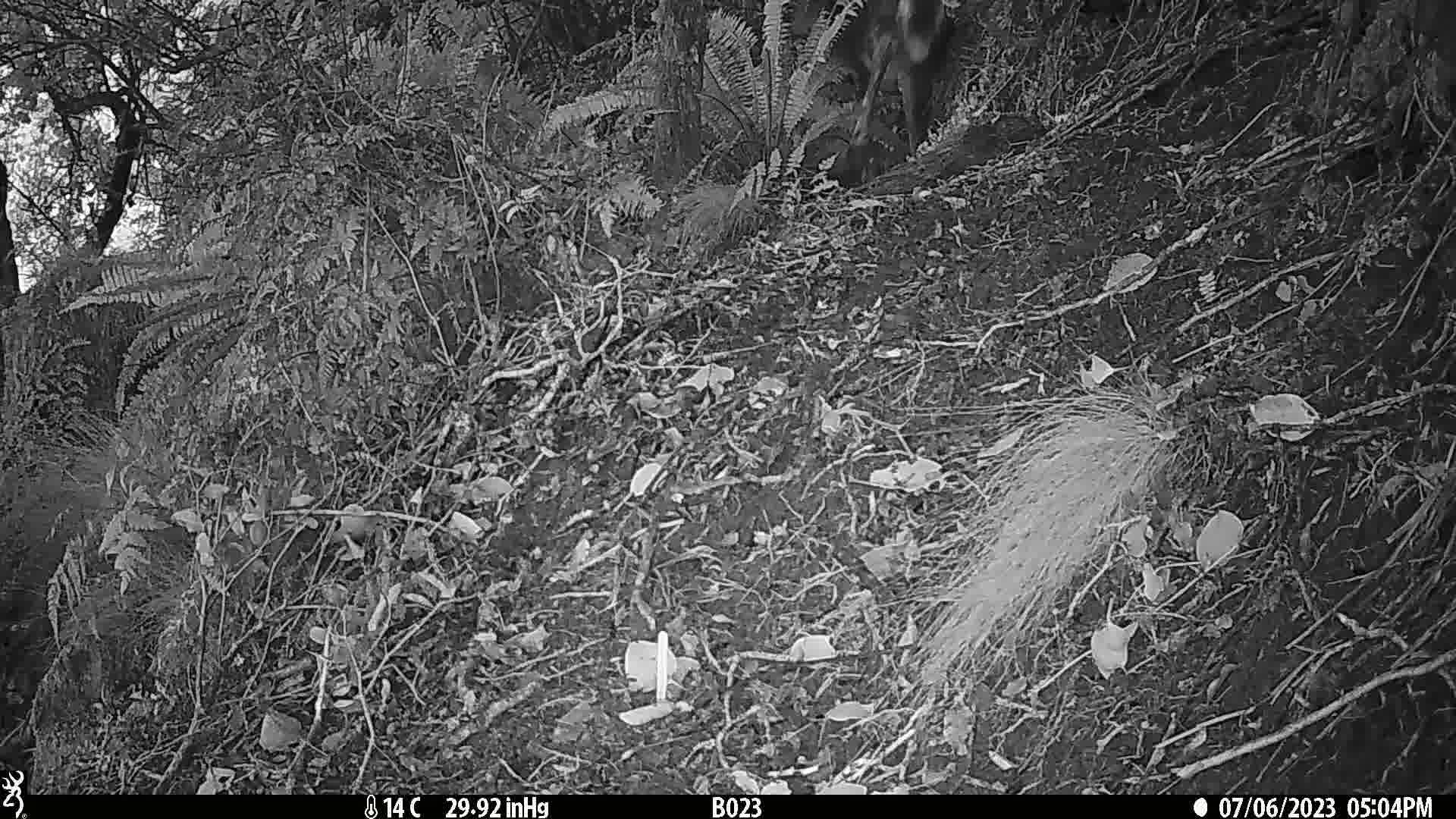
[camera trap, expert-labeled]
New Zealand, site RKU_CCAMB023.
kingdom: Animalia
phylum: Chordata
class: Mammalia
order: Artiodactyla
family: Cervidae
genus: Odocoileus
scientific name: Odocoileus virginianus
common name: white-tailed deer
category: white tailed deer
White tailed deer (white-tailed deer) (Odocoileus virginianus).